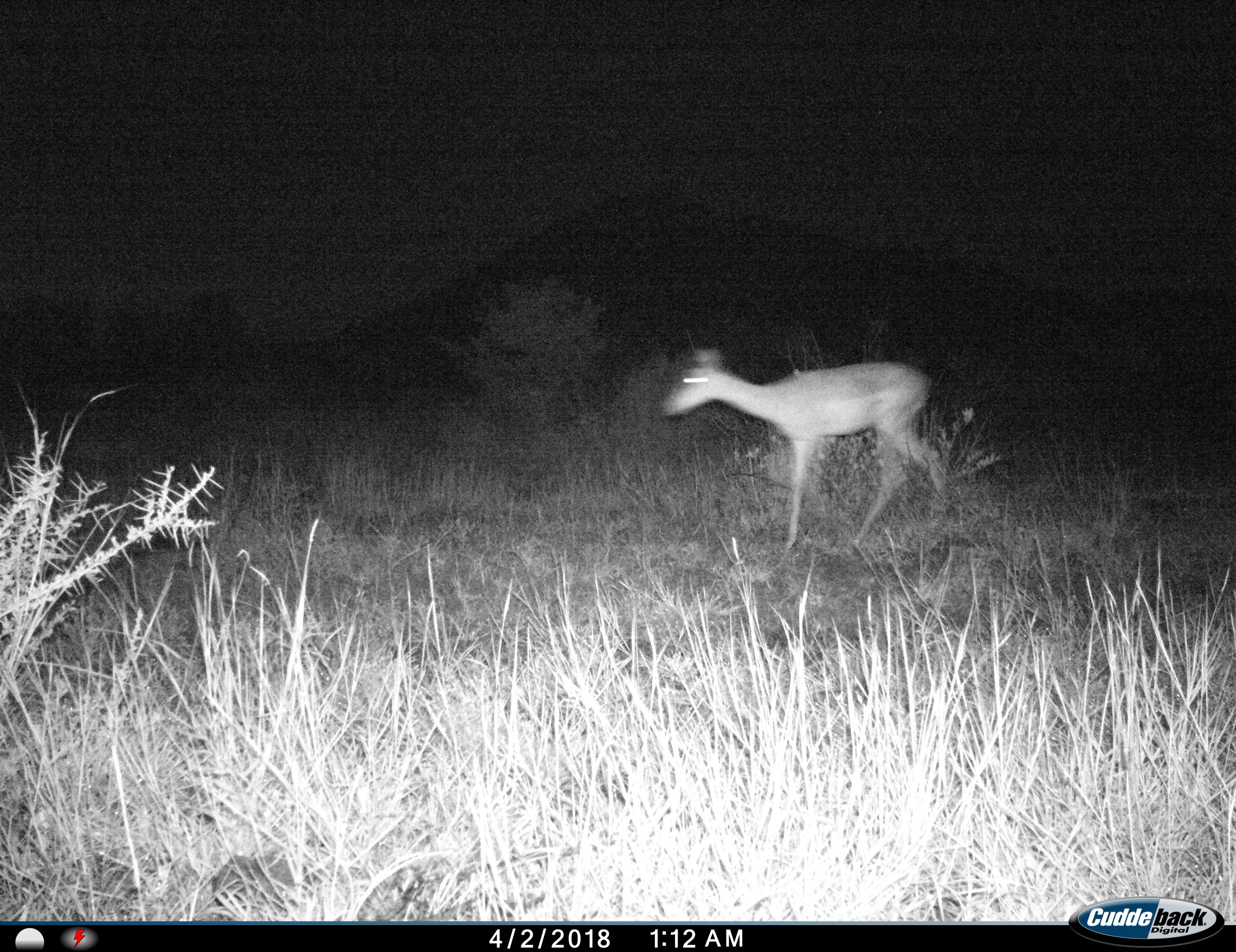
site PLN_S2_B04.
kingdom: Animalia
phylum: Chordata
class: Mammalia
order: Artiodactyla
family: Bovidae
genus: Aepyceros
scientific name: Aepyceros melampus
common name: impala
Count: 1.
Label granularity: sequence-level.